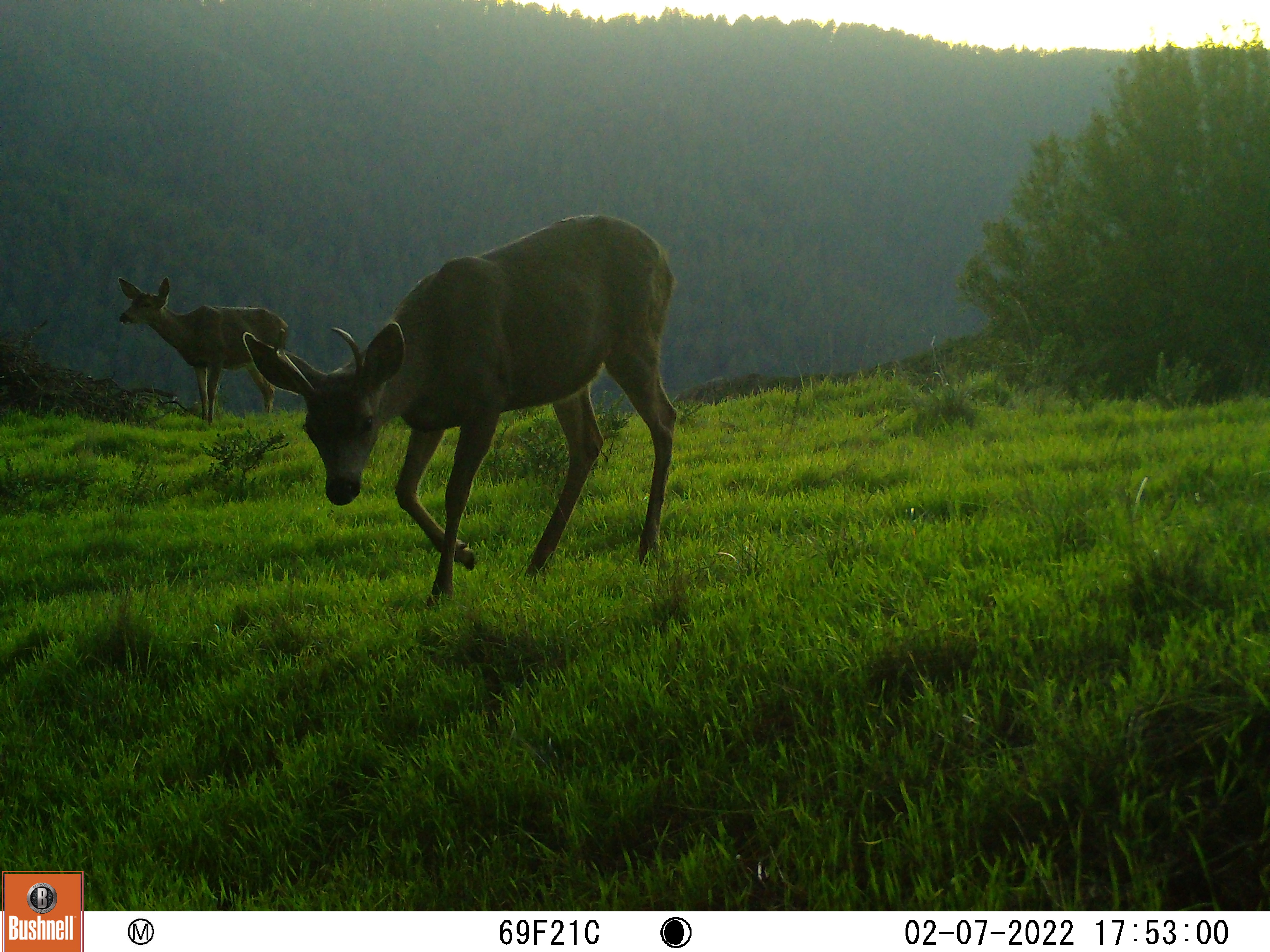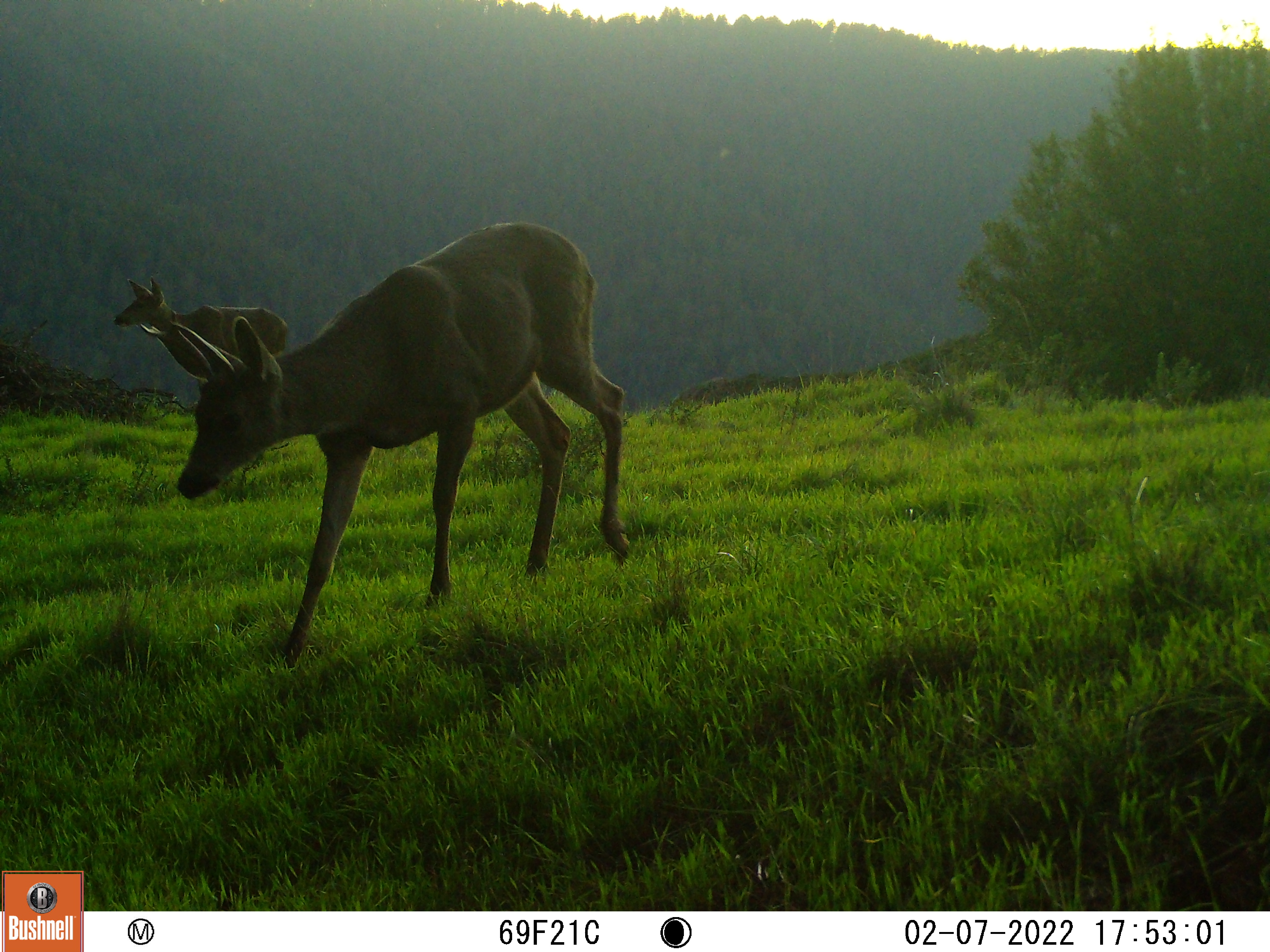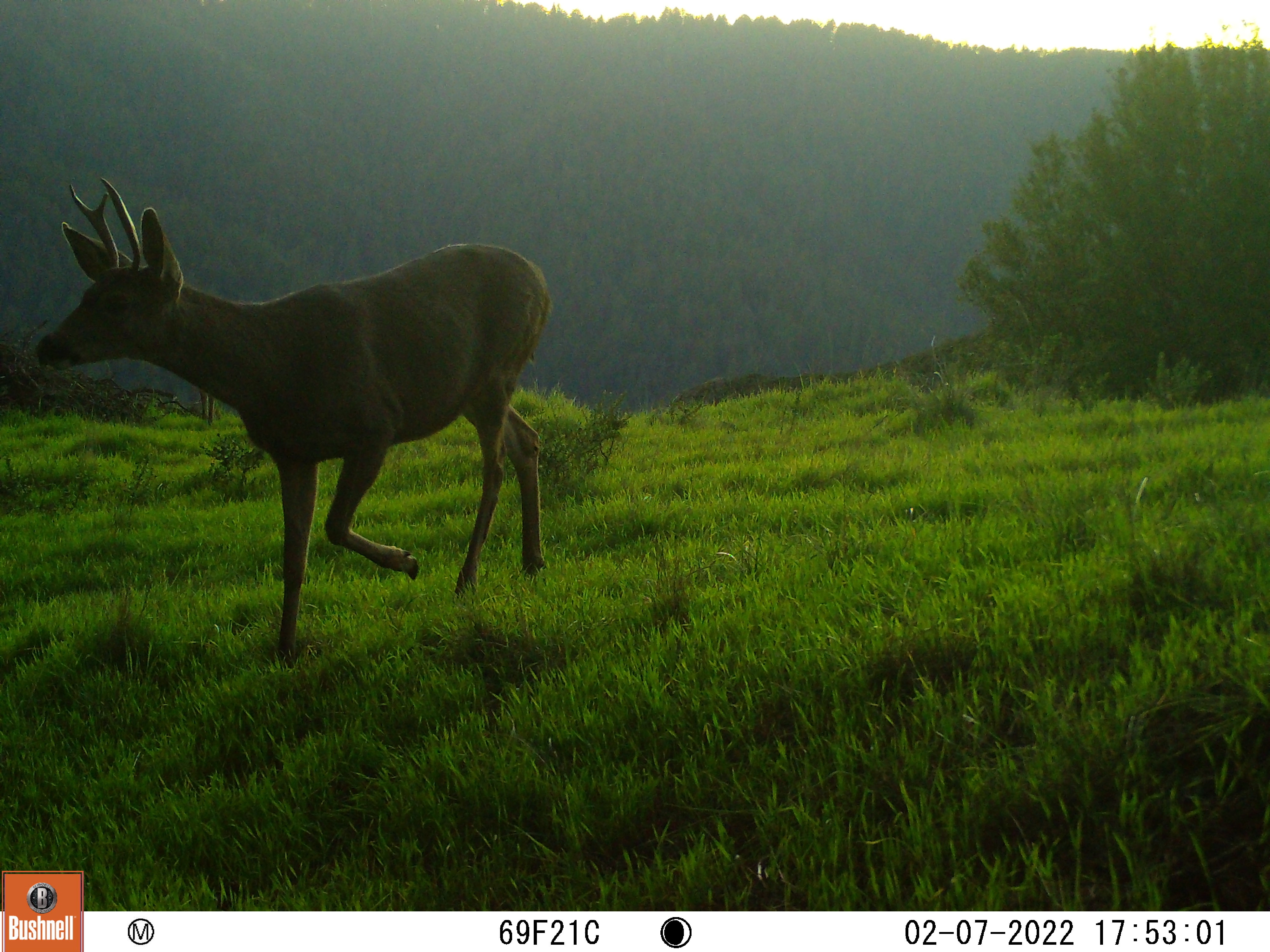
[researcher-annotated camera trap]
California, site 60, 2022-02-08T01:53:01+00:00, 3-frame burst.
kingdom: Animalia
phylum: Chordata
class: Mammalia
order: Artiodactyla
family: Cervidae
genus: Odocoileus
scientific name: Odocoileus hemionus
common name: mule deer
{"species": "mule deer (Odocoileus hemionus)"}